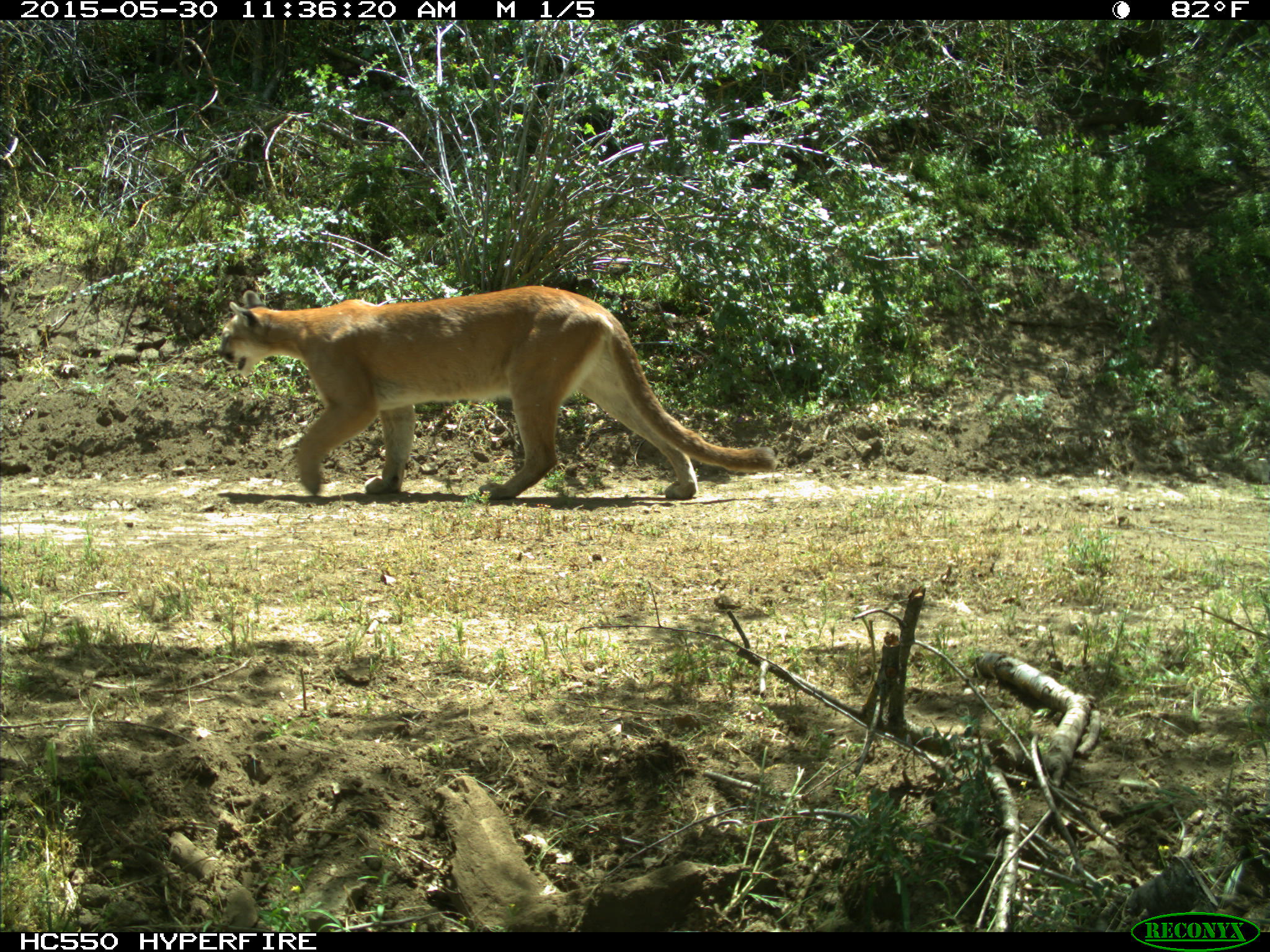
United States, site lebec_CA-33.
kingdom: Animalia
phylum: Chordata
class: Mammalia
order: Carnivora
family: Felidae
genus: Puma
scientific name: Puma concolor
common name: mountain lion